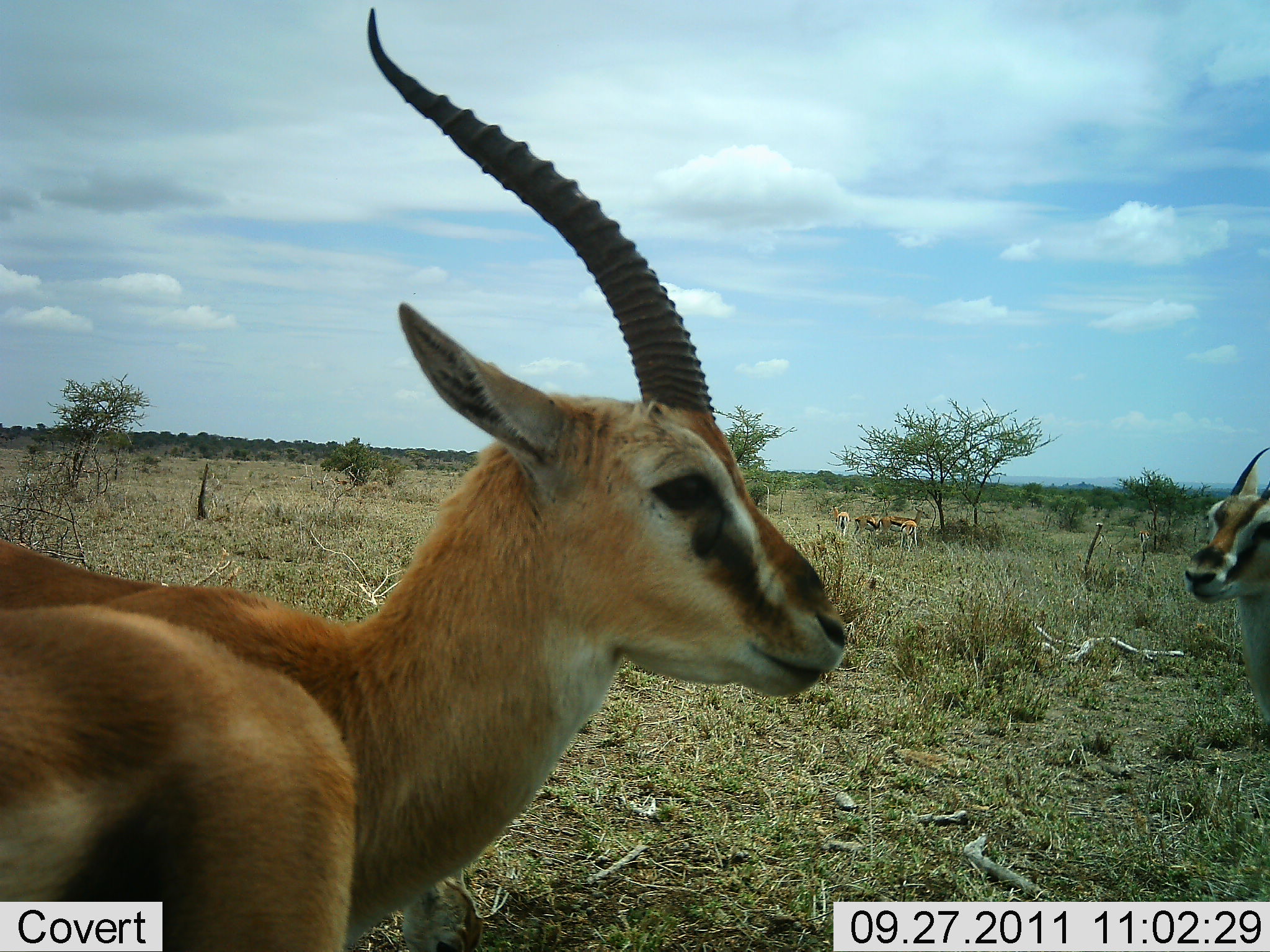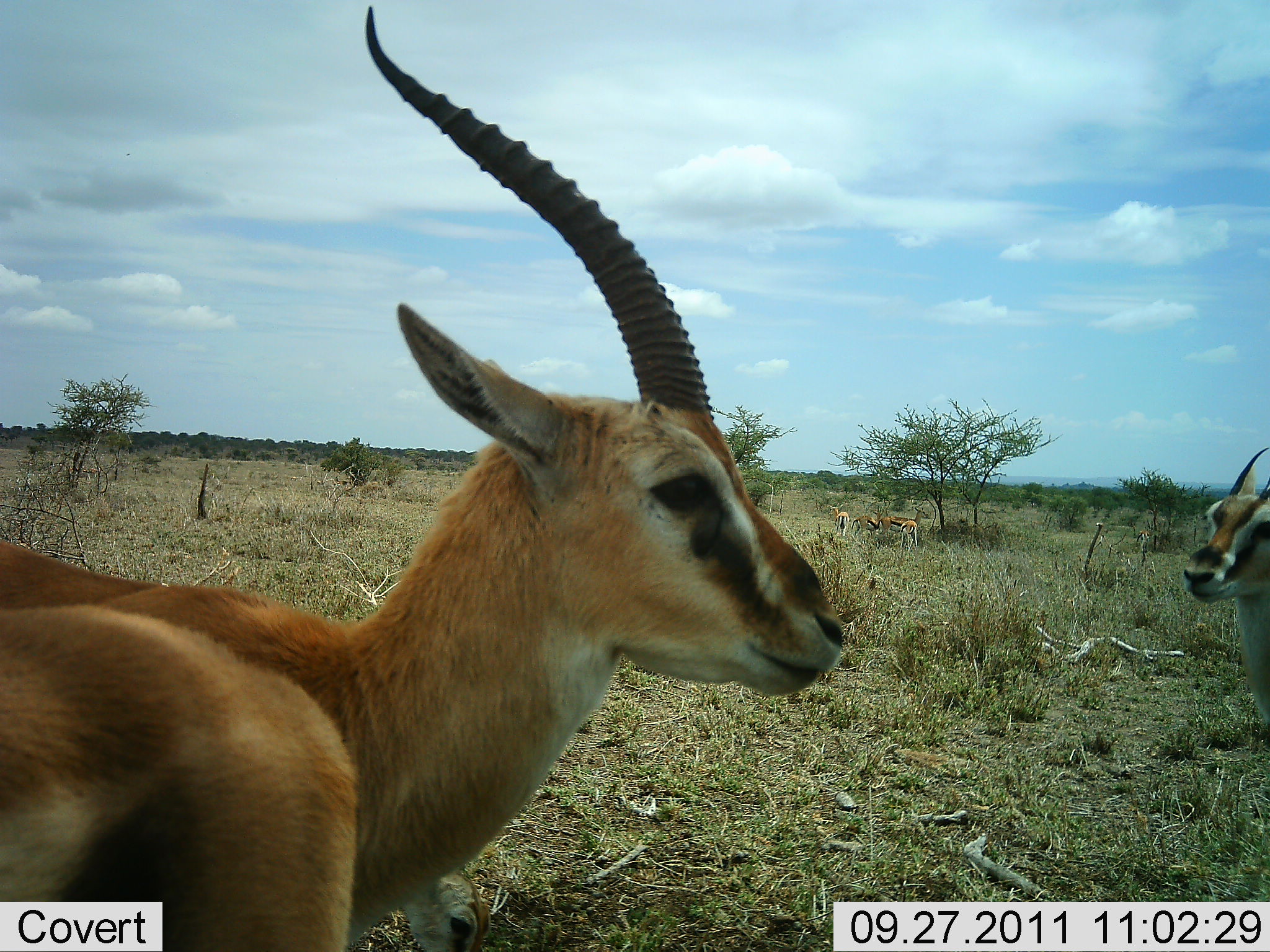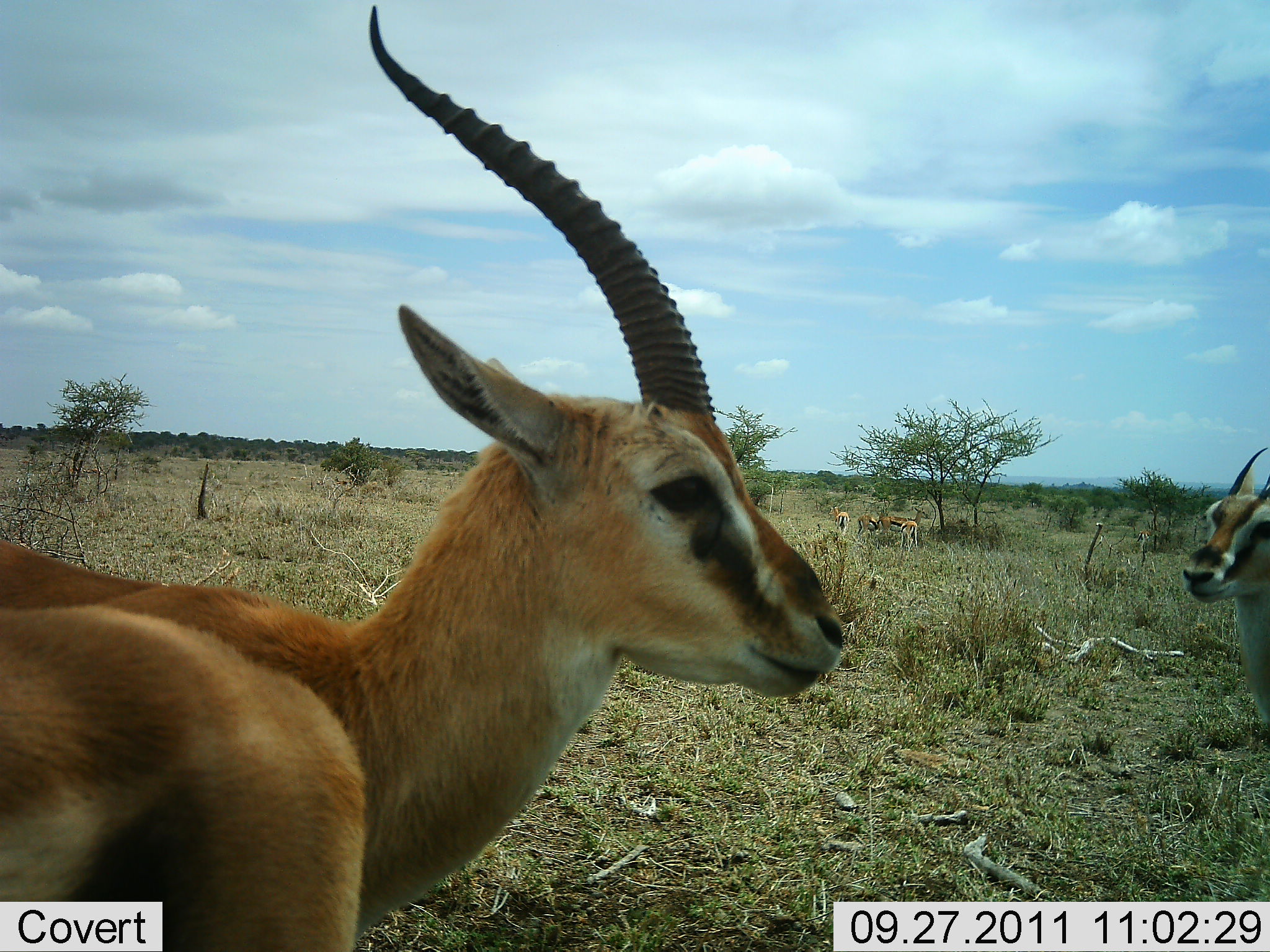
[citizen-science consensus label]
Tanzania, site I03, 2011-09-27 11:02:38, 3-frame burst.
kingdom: Animalia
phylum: Chordata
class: Mammalia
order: Artiodactyla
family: Bovidae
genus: Eudorcas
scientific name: Eudorcas thomsonii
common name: thomson's gazelle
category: gazellethomsons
Gazellethomsons (thomson's gazelle) (Eudorcas thomsonii), count 3. Behavior (volunteer vote fractions): standing 100%, resting 0%, moving 0%, interacting 0%. Young present (vote fraction): 0%. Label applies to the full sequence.